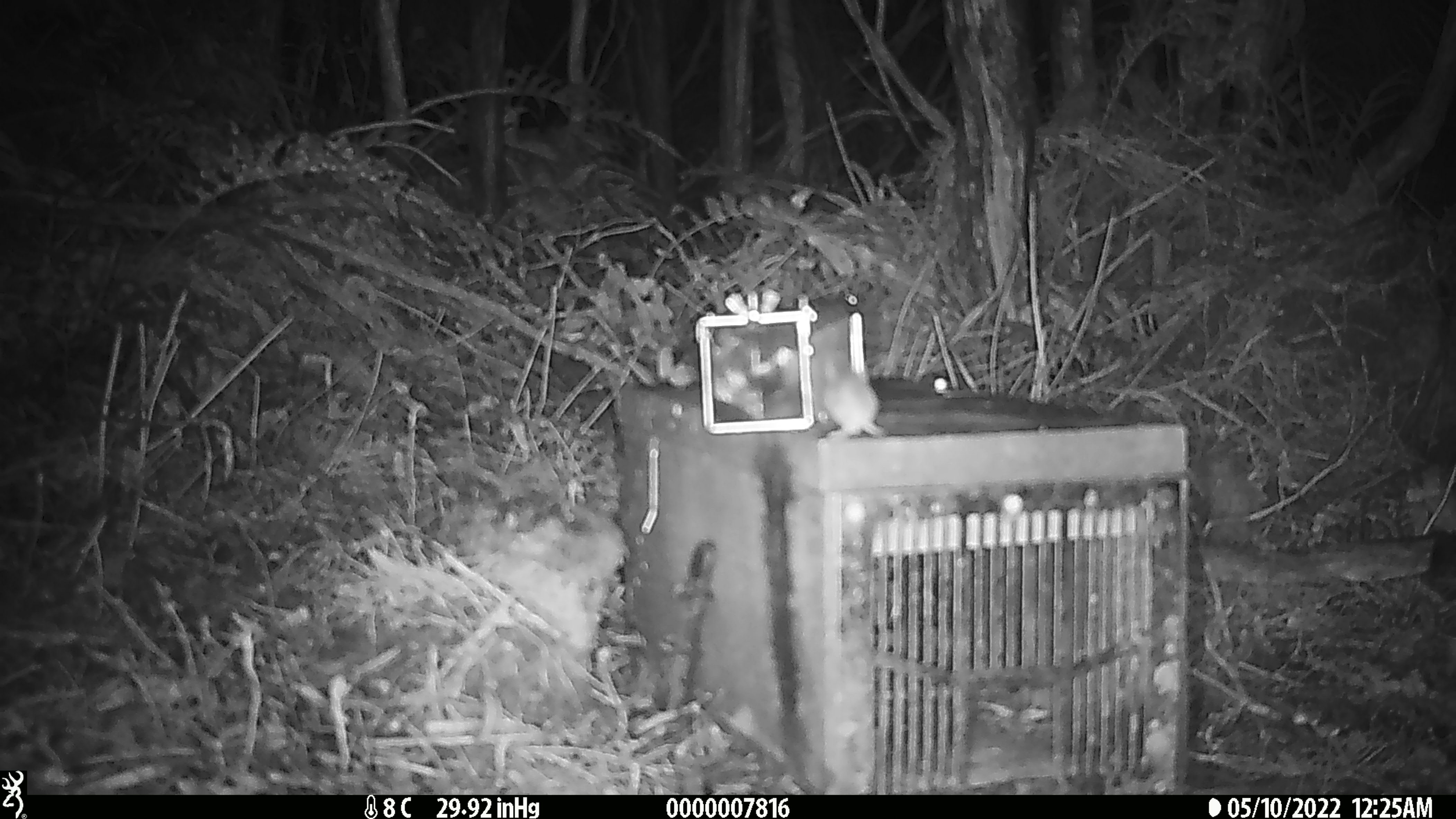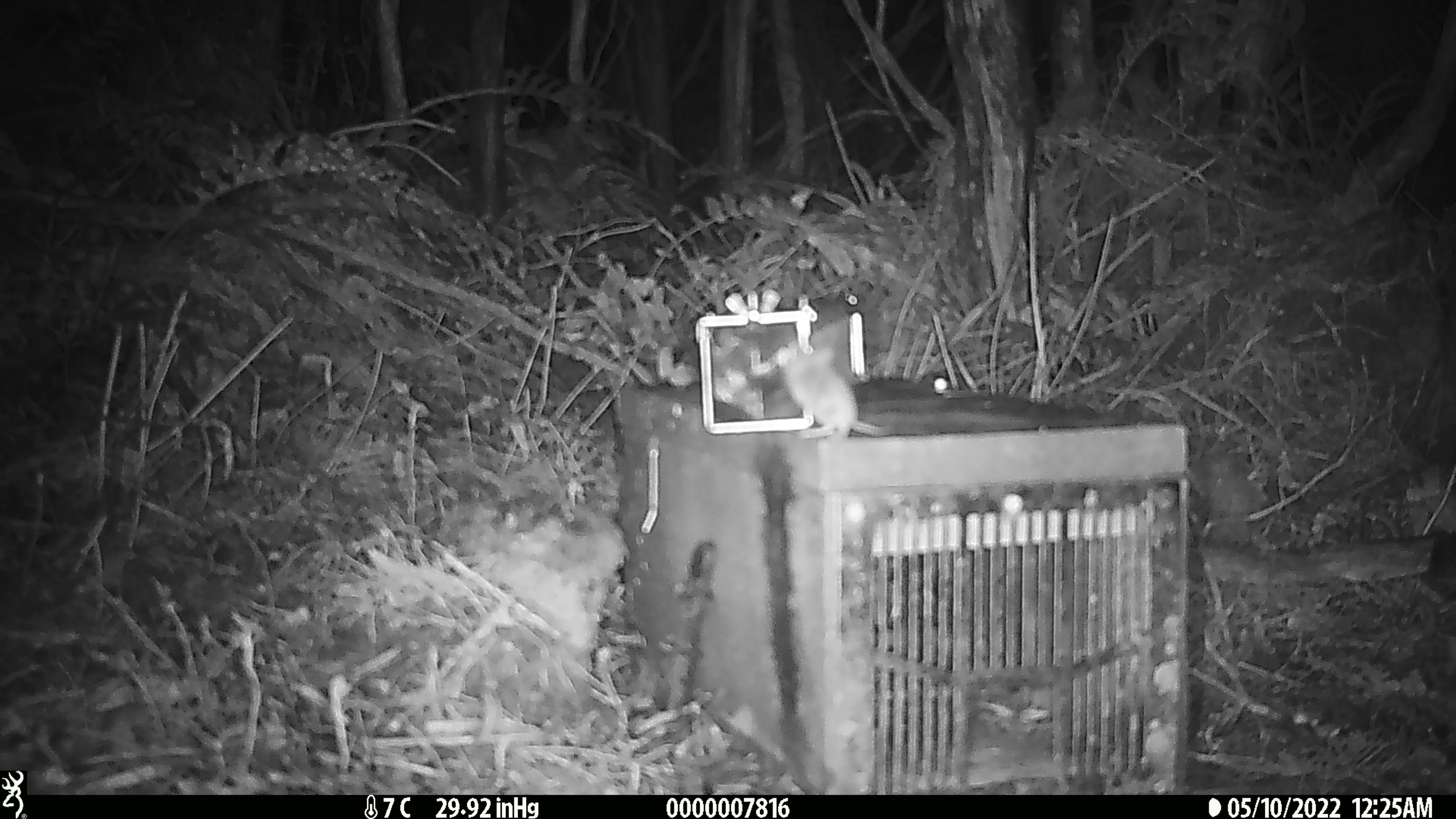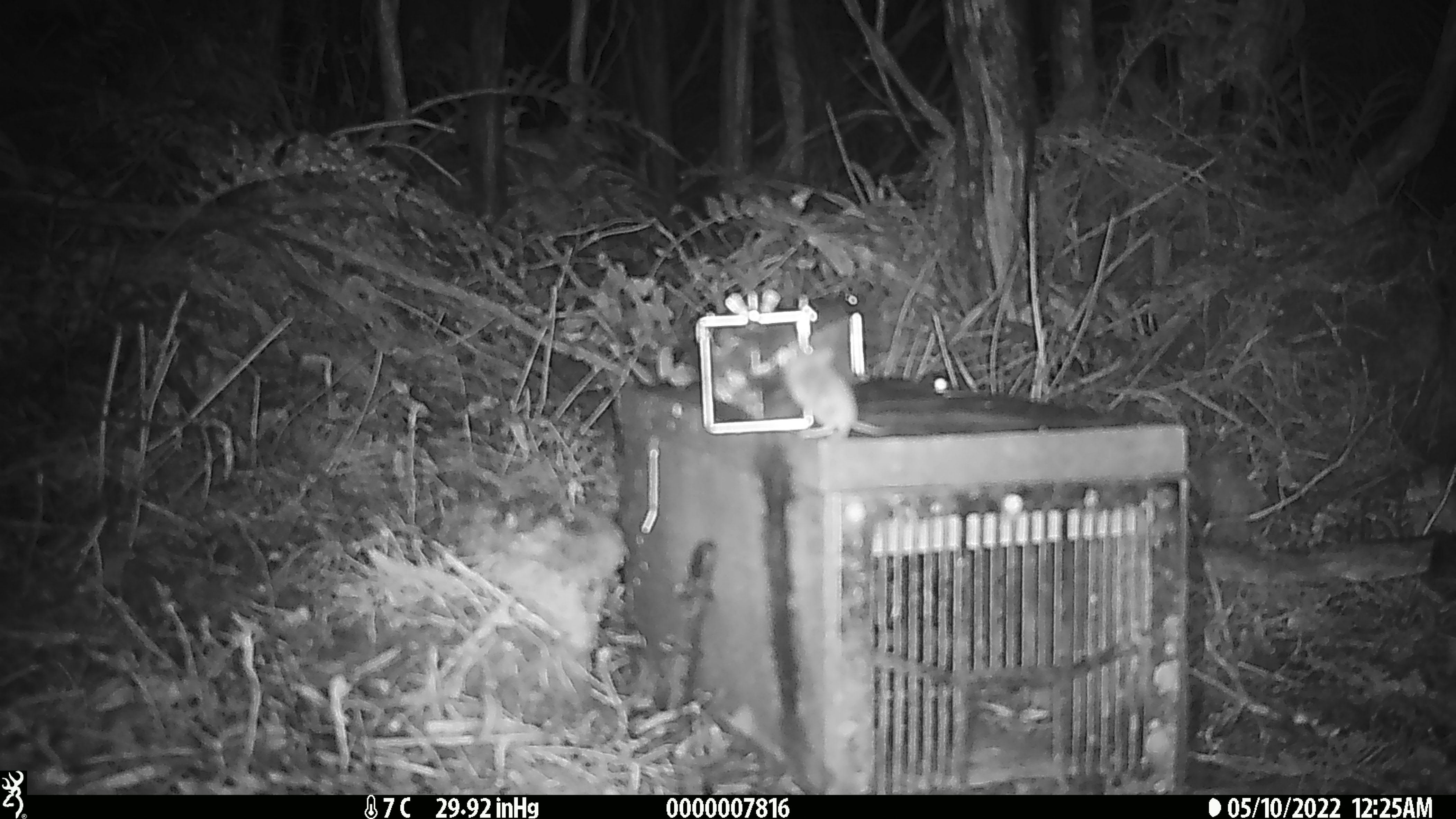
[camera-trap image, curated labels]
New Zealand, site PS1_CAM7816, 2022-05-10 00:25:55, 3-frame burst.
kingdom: Animalia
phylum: Chordata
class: Mammalia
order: Rodentia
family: Muridae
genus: Mus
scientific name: Mus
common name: mouse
Mouse (Mus).